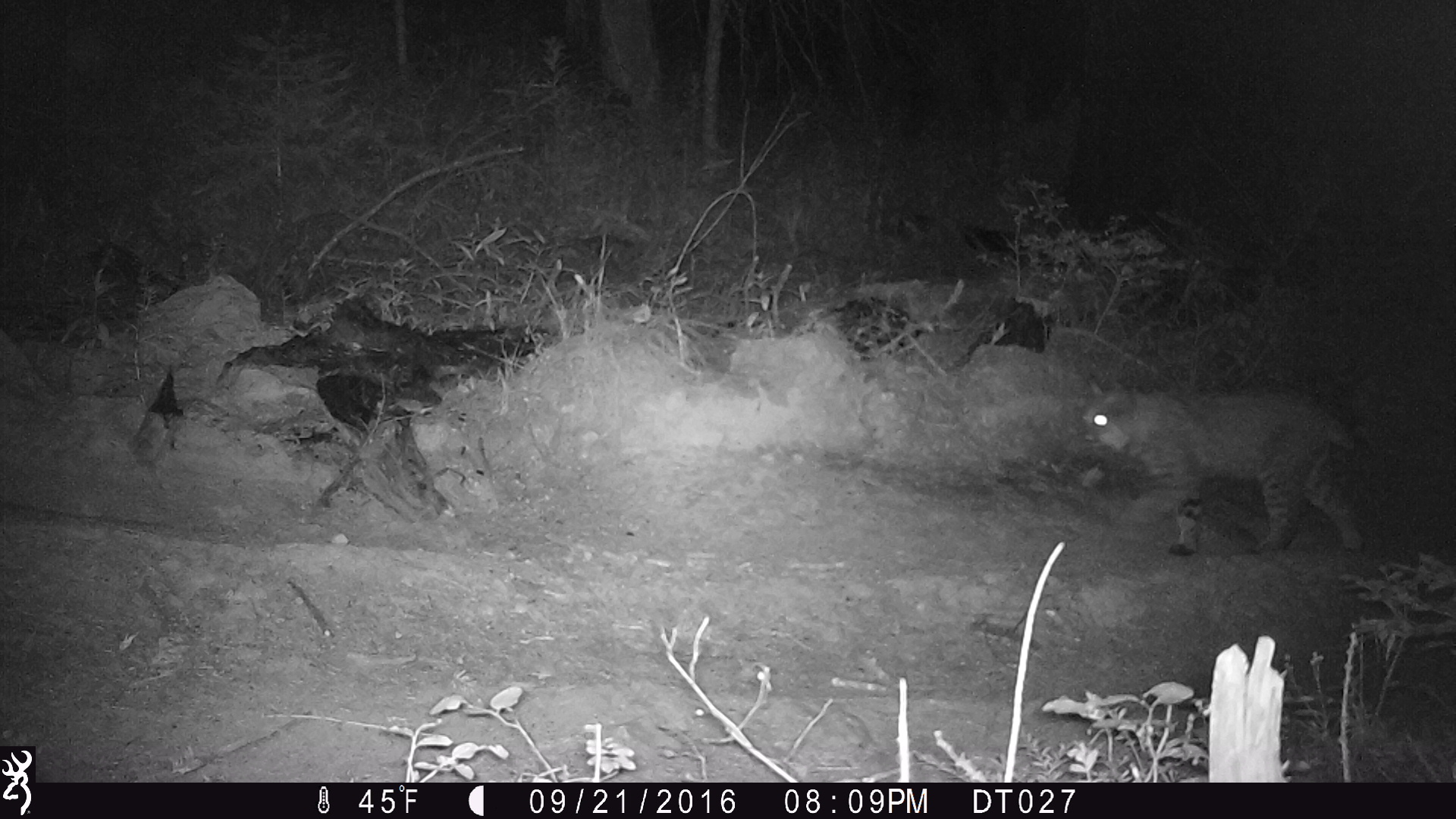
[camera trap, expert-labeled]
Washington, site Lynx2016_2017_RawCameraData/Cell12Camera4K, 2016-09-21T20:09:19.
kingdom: Animalia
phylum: Chordata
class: Mammalia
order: Carnivora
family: Felidae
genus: Lynx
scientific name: Lynx rufus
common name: bobcat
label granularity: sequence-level